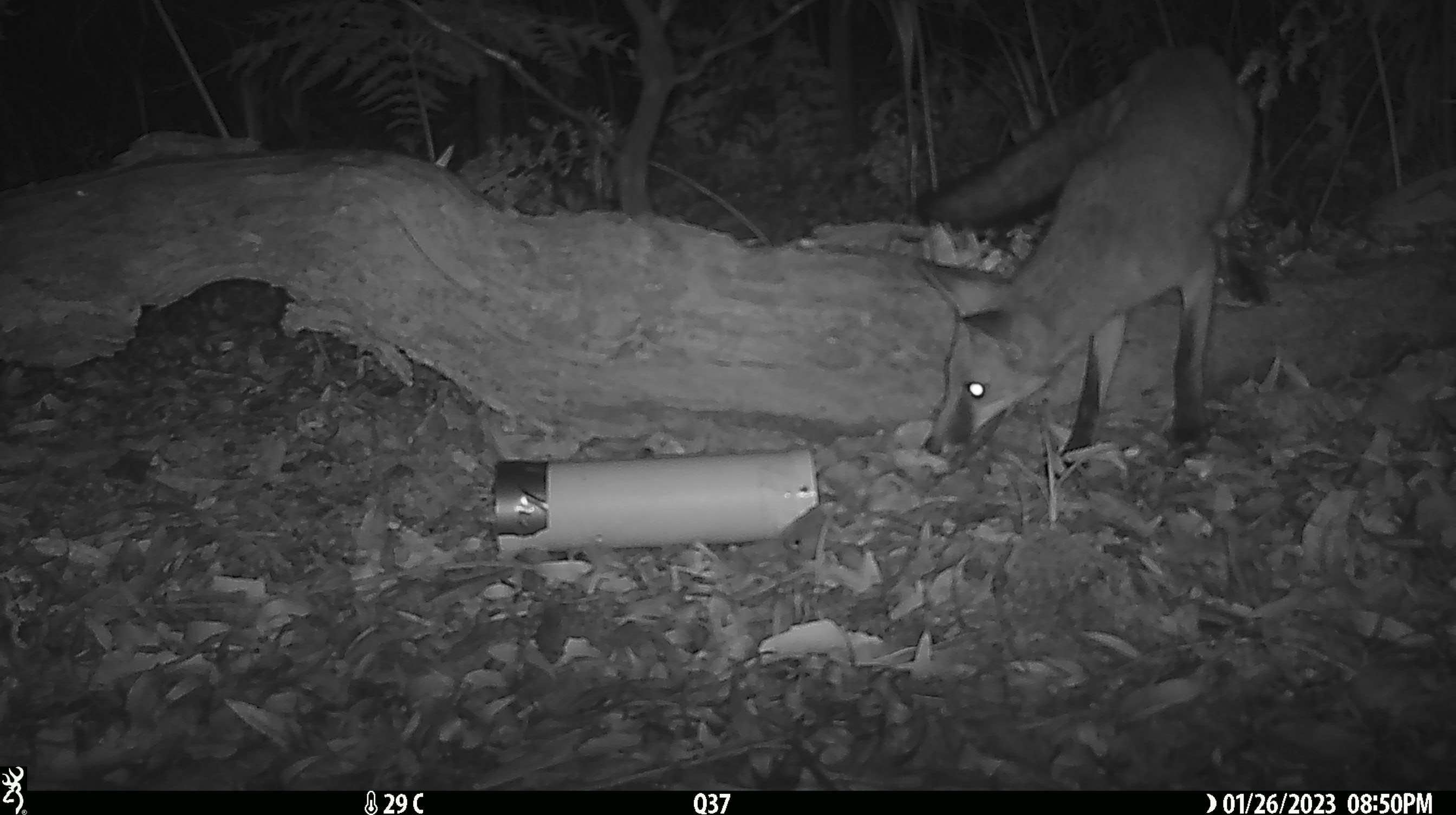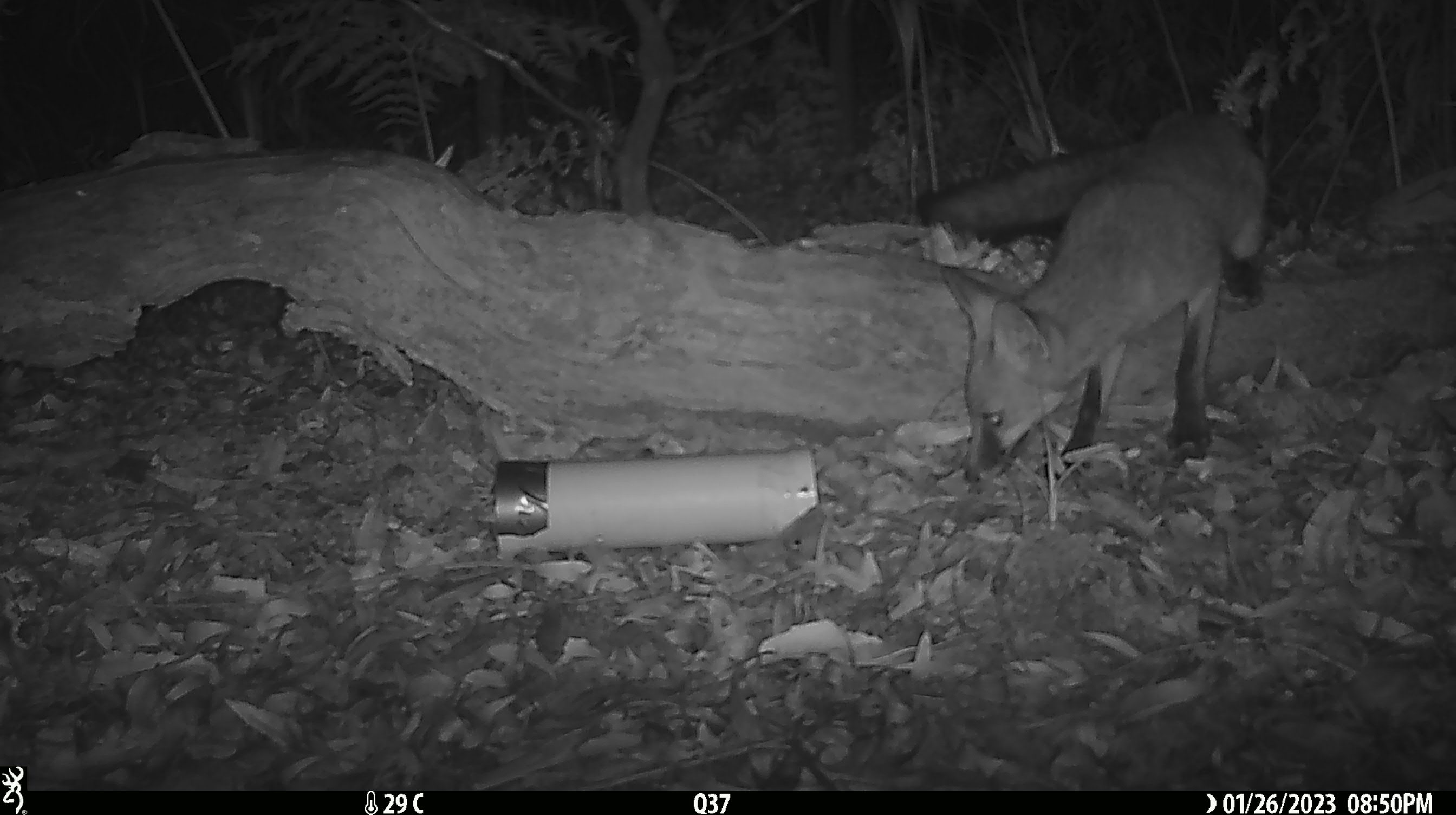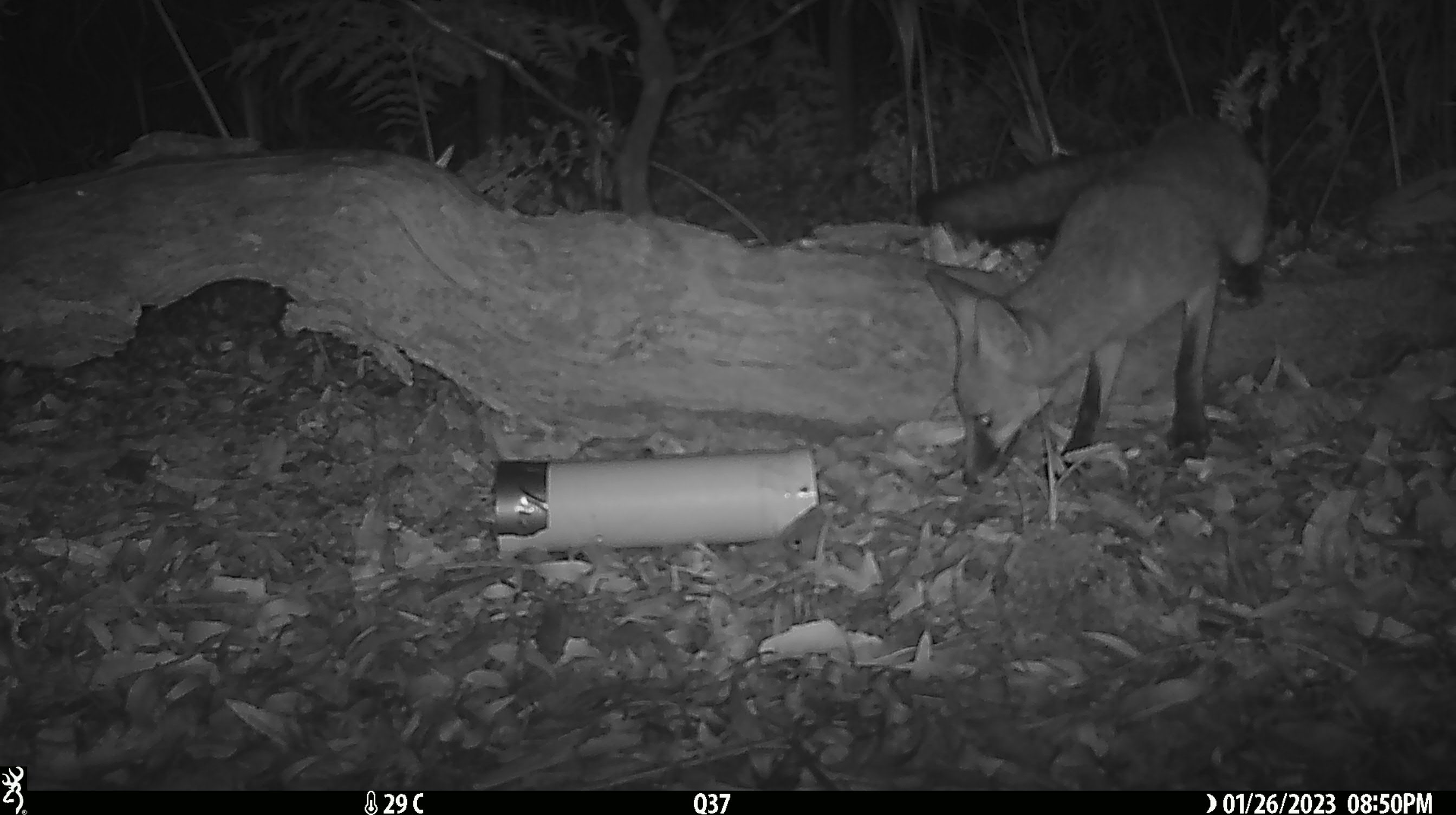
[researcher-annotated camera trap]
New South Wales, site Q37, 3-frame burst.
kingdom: Animalia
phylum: Chordata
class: Mammalia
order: Carnivora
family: Canidae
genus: Vulpes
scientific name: Vulpes vulpes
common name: red fox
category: fox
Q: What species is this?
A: Fox (red fox) (Vulpes vulpes).